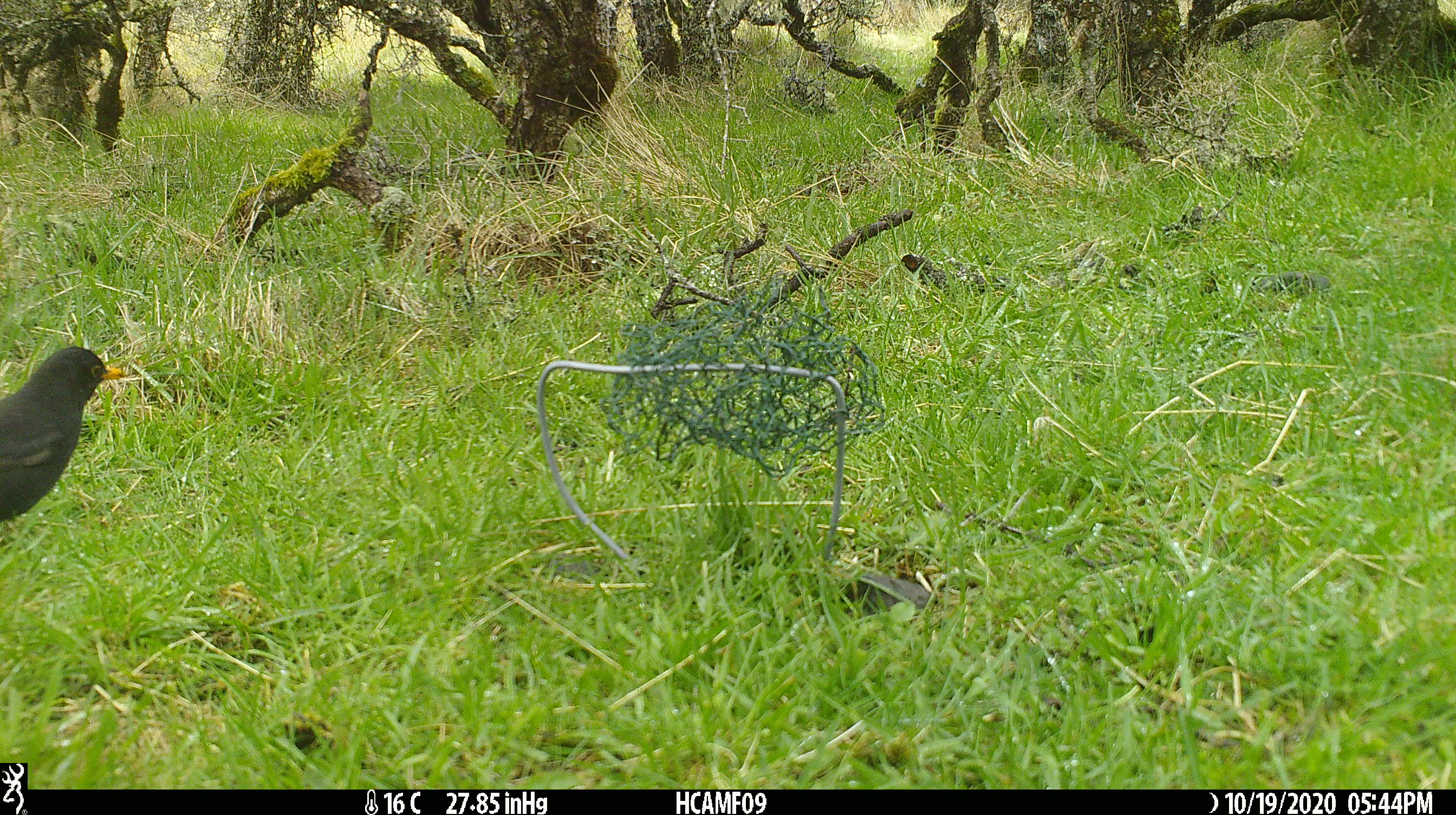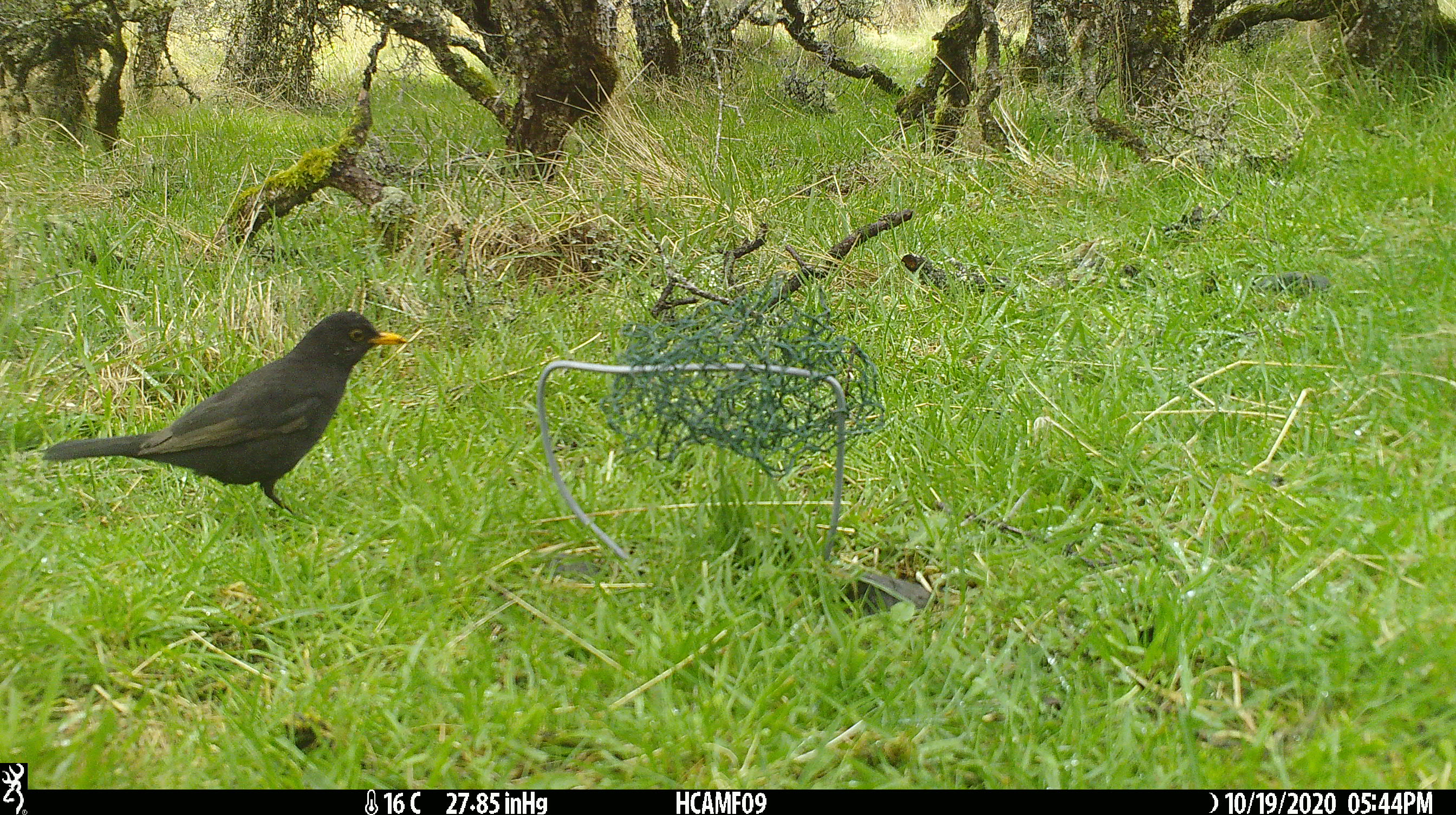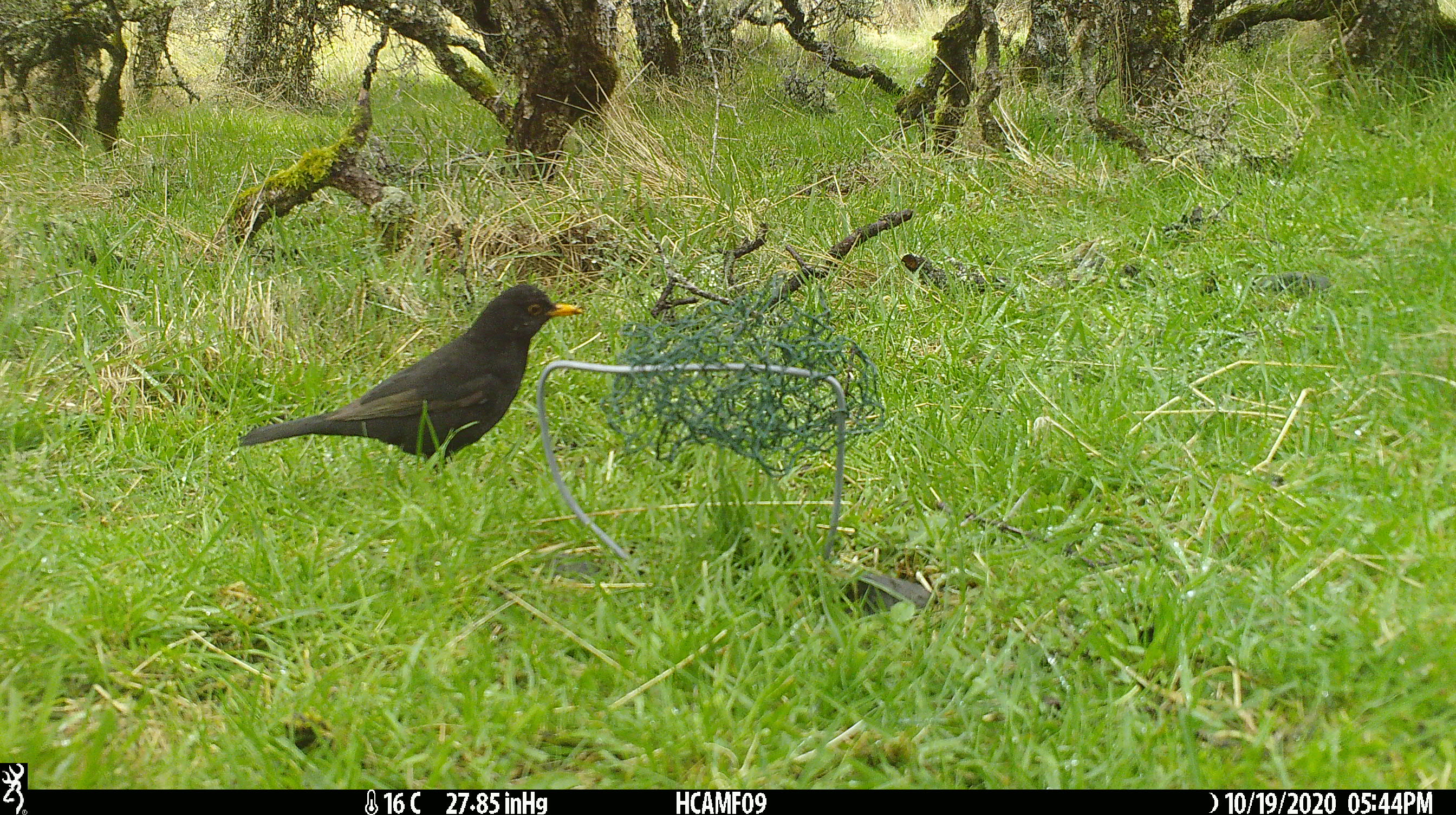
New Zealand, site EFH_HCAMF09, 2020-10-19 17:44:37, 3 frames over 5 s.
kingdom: Animalia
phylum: Chordata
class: Aves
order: Passeriformes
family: Turdidae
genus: Turdus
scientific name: Turdus merula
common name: eurasian blackbird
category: blackbird